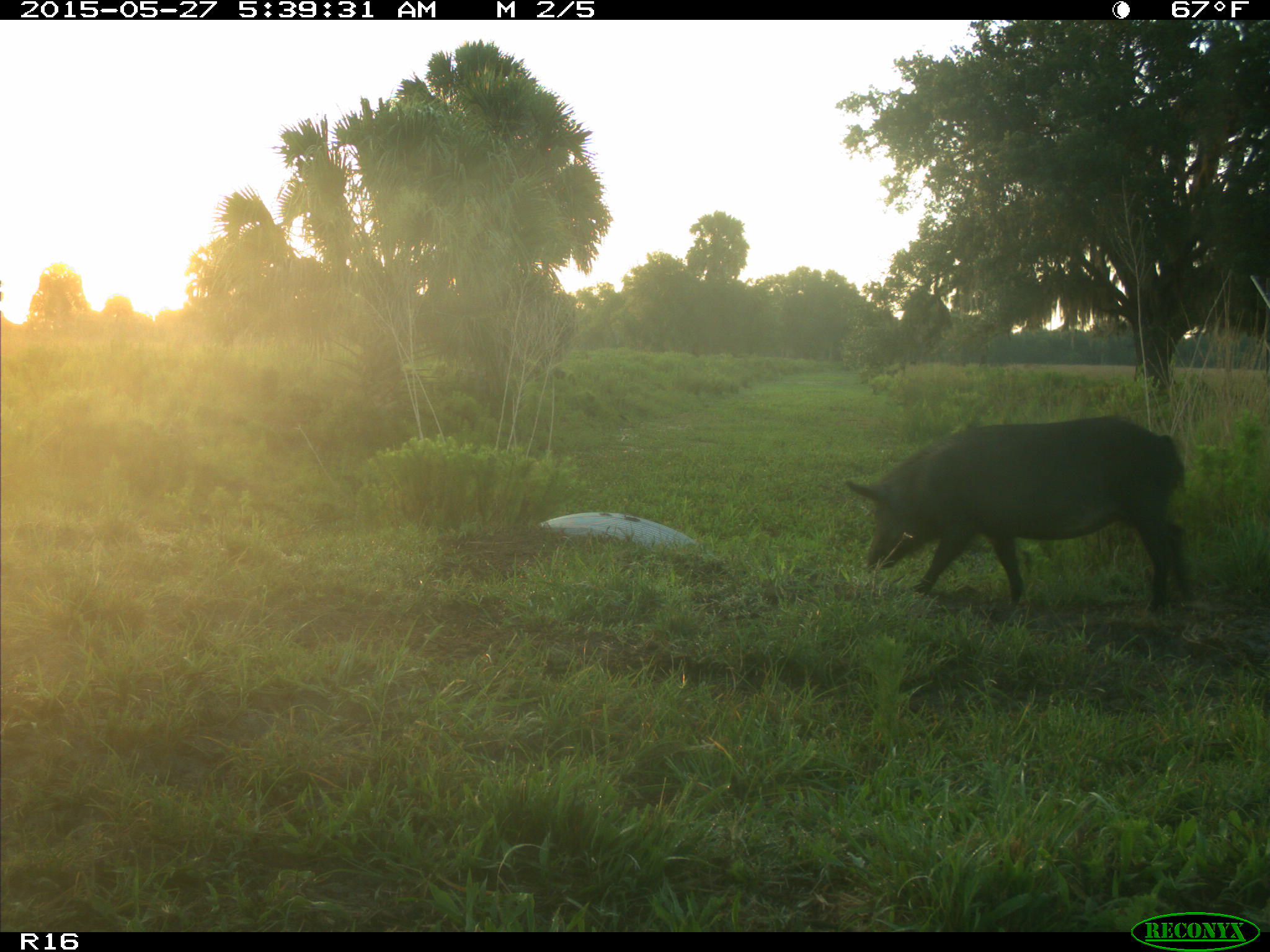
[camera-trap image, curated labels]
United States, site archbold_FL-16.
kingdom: Animalia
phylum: Chordata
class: Mammalia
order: Artiodactyla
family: Suidae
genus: Sus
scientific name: Sus scrofa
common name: wild boar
Sus scrofa (wild boar).